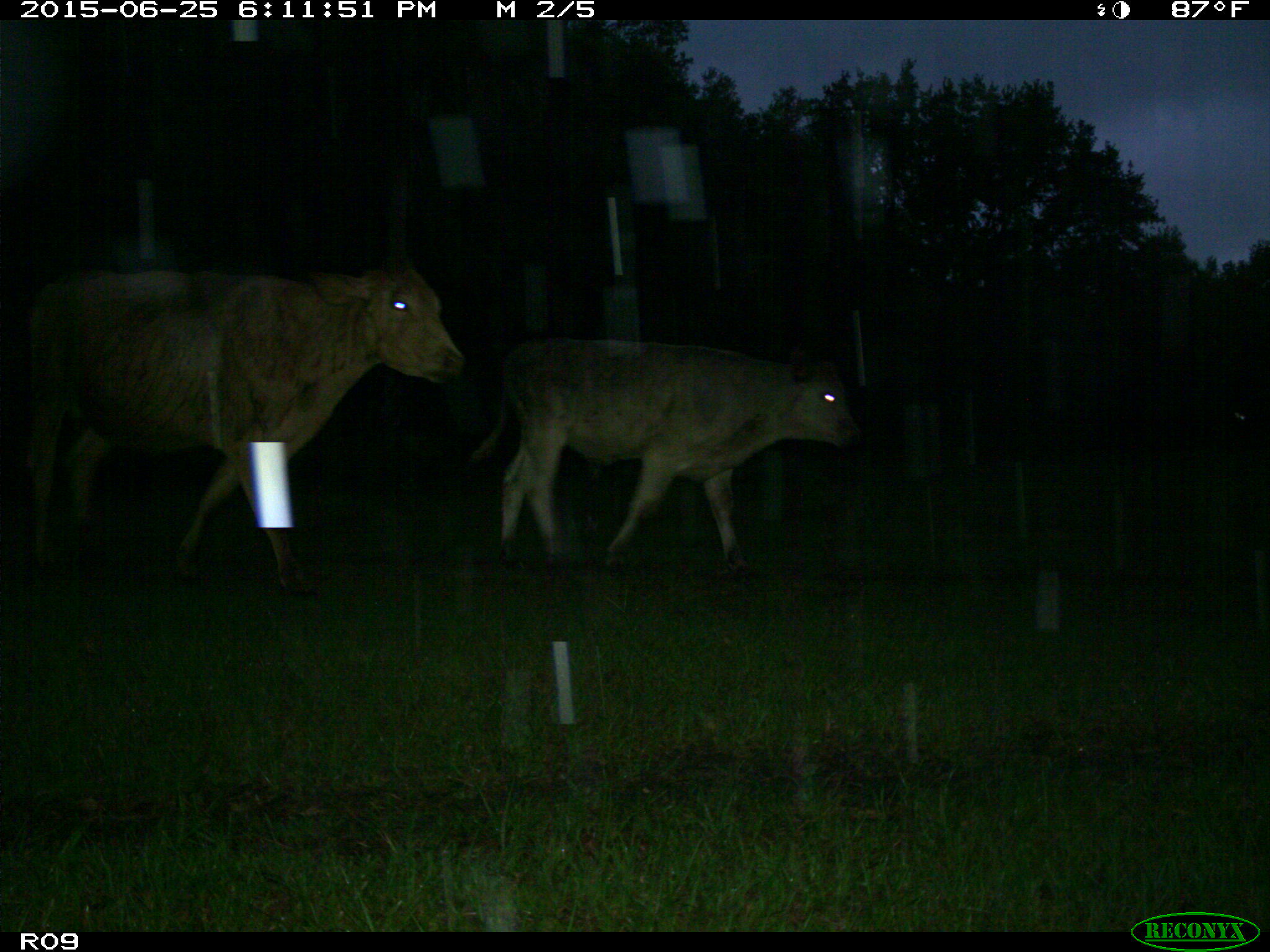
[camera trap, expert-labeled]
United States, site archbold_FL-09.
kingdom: Animalia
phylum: Chordata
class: Mammalia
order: Artiodactyla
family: Bovidae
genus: Bos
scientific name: Bos taurus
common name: domestic cow